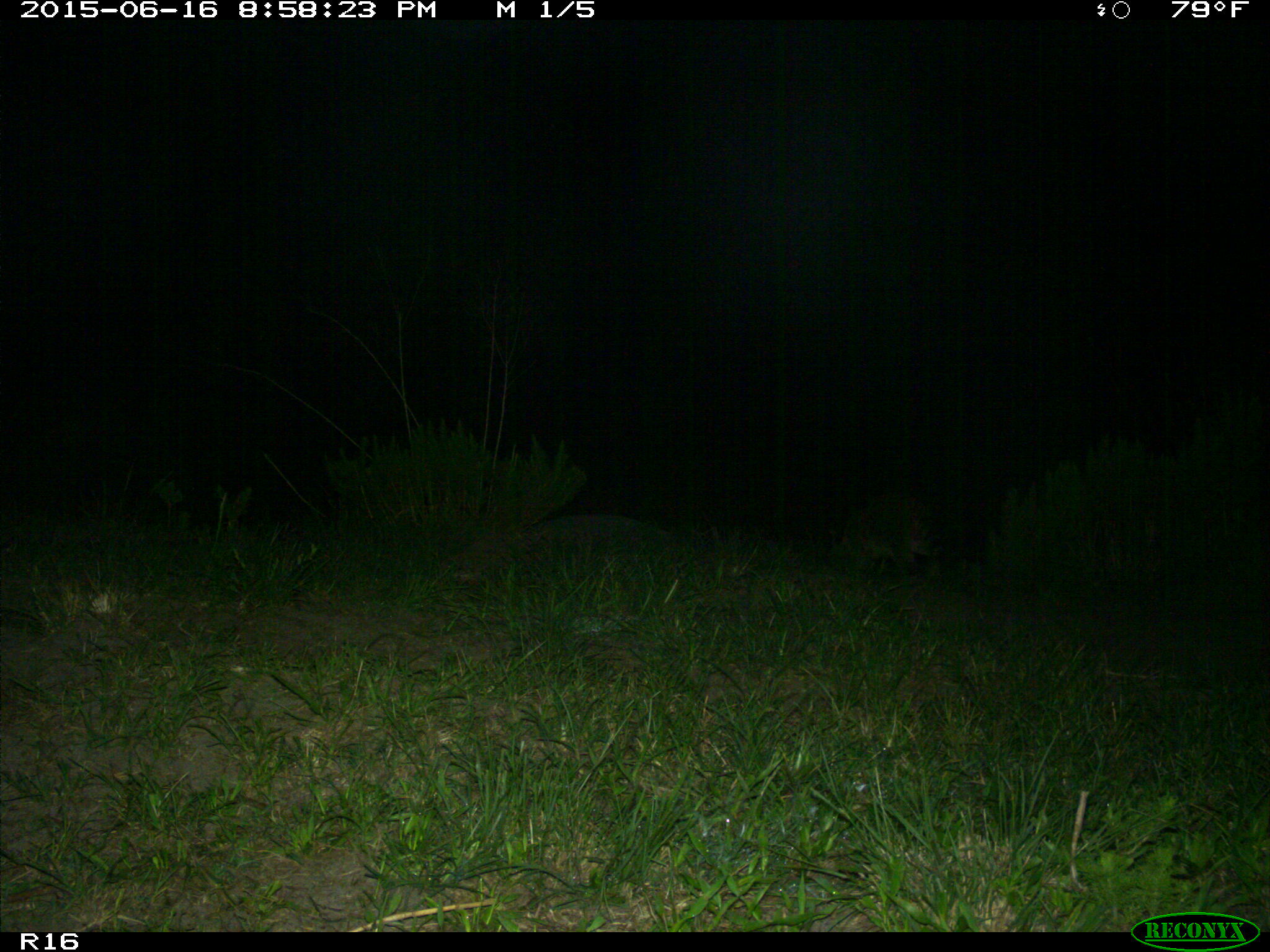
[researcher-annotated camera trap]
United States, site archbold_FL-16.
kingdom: Animalia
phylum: Chordata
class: Mammalia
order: Carnivora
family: Procyonidae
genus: Procyon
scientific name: Procyon lotor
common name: common raccoon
Procyon lotor (common raccoon).